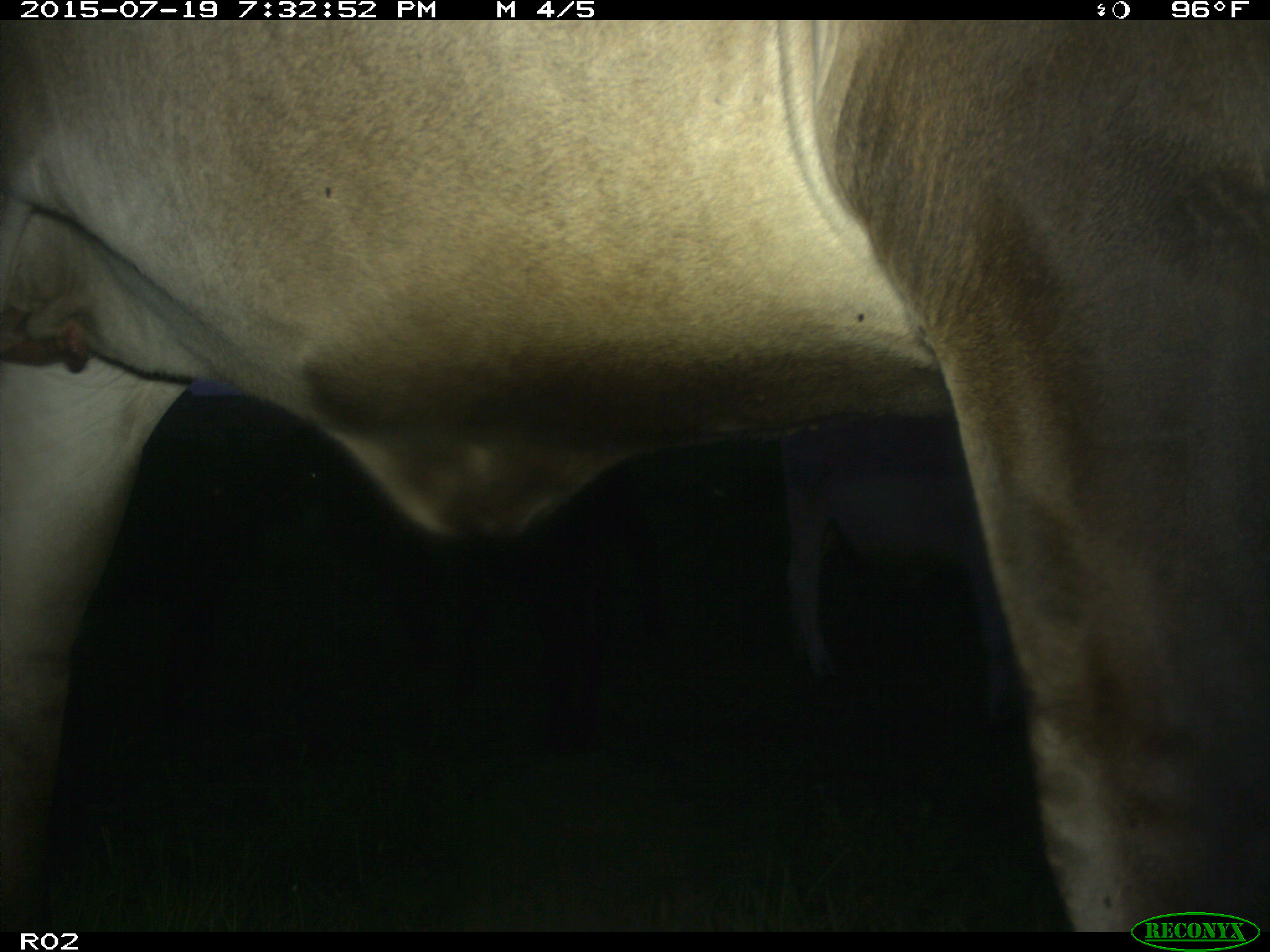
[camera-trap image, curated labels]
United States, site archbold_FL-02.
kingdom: Animalia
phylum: Chordata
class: Mammalia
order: Artiodactyla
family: Bovidae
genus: Bos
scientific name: Bos taurus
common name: domestic cow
Bos taurus (domestic cow).